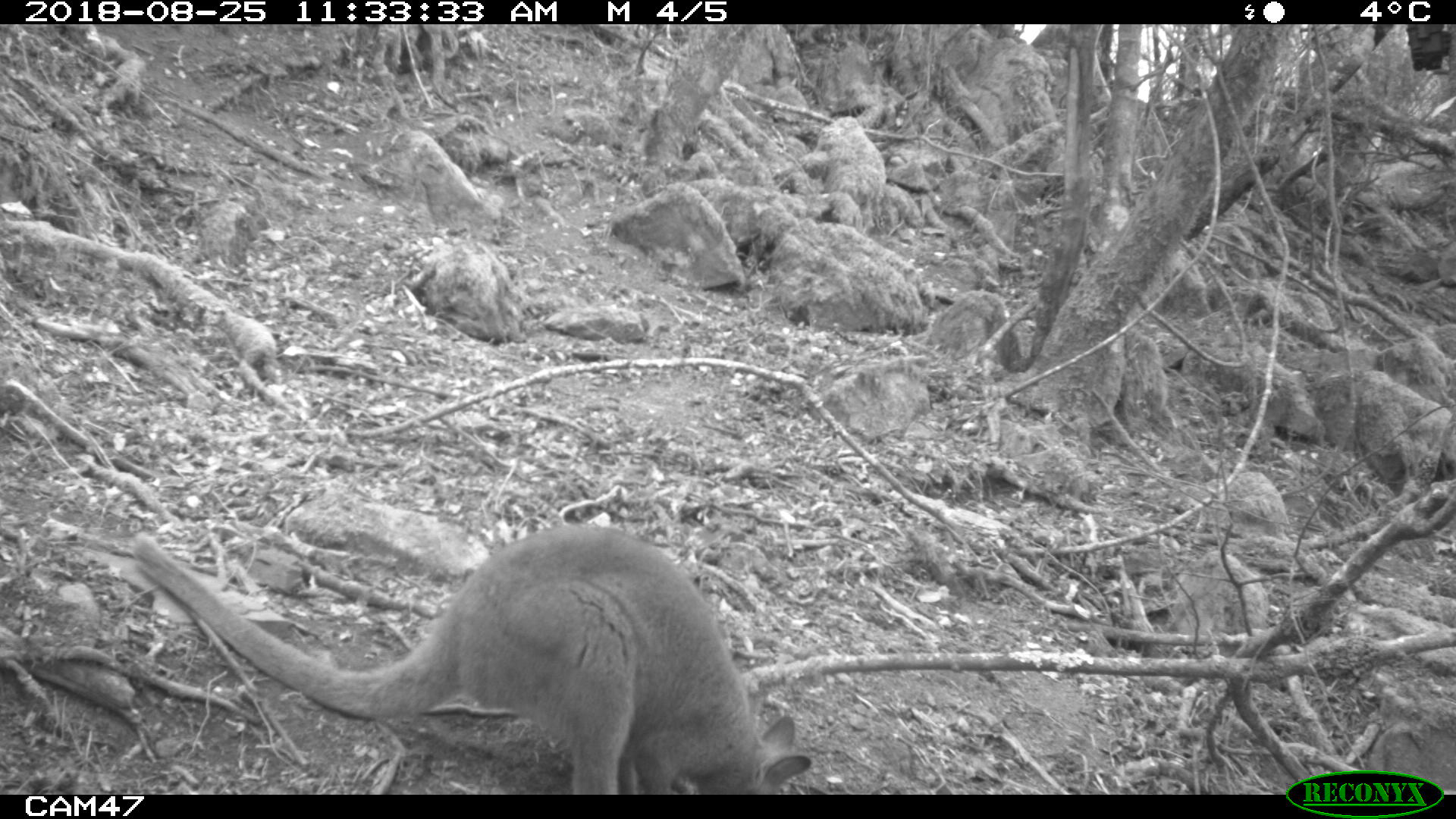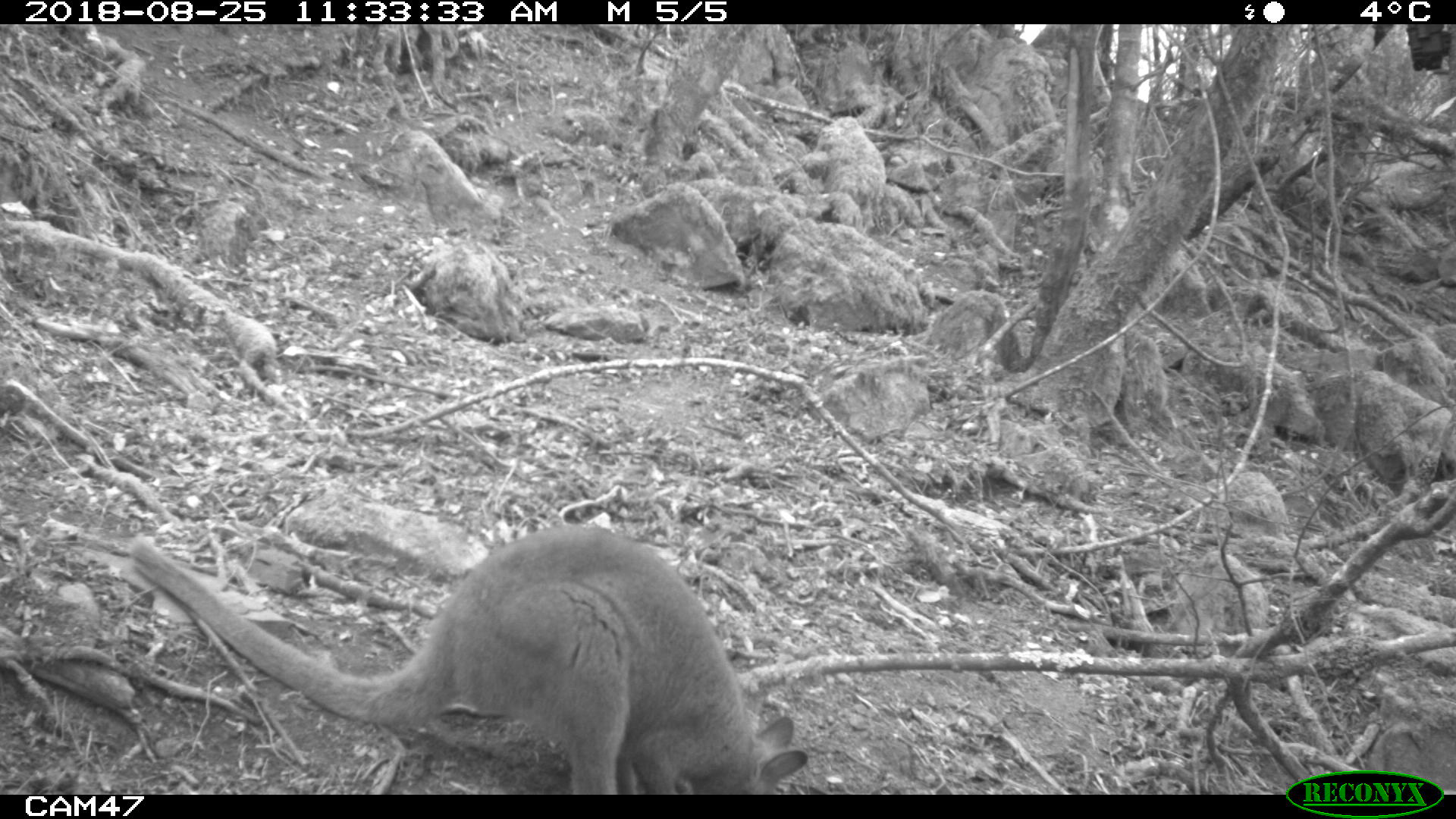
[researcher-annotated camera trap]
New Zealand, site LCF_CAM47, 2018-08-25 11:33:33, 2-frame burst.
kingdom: Animalia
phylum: Chordata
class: Mammalia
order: Diprotodontia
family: Macropodidae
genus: Notamacropus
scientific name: Notamacropus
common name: wallaby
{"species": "wallaby (Notamacropus)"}